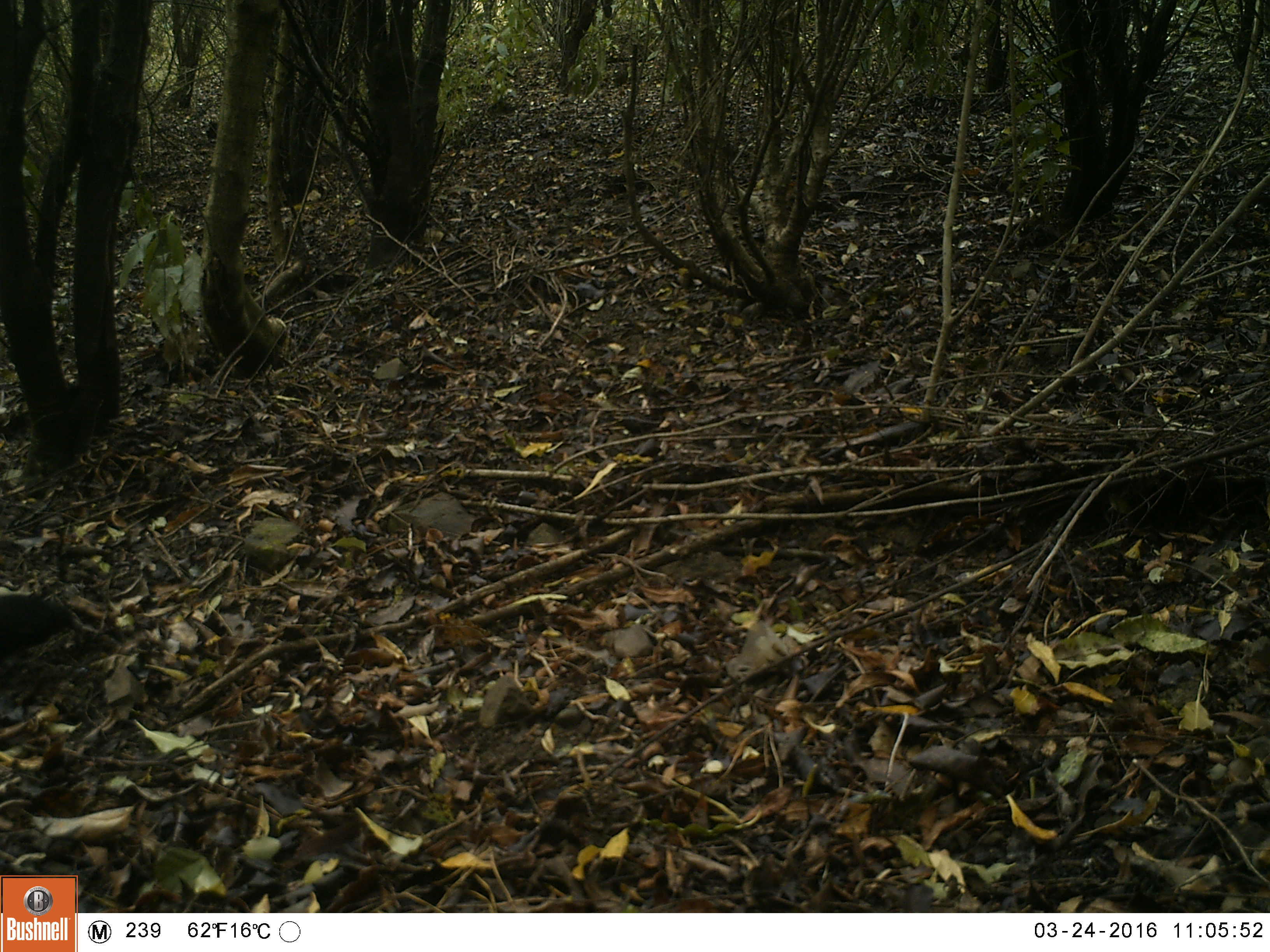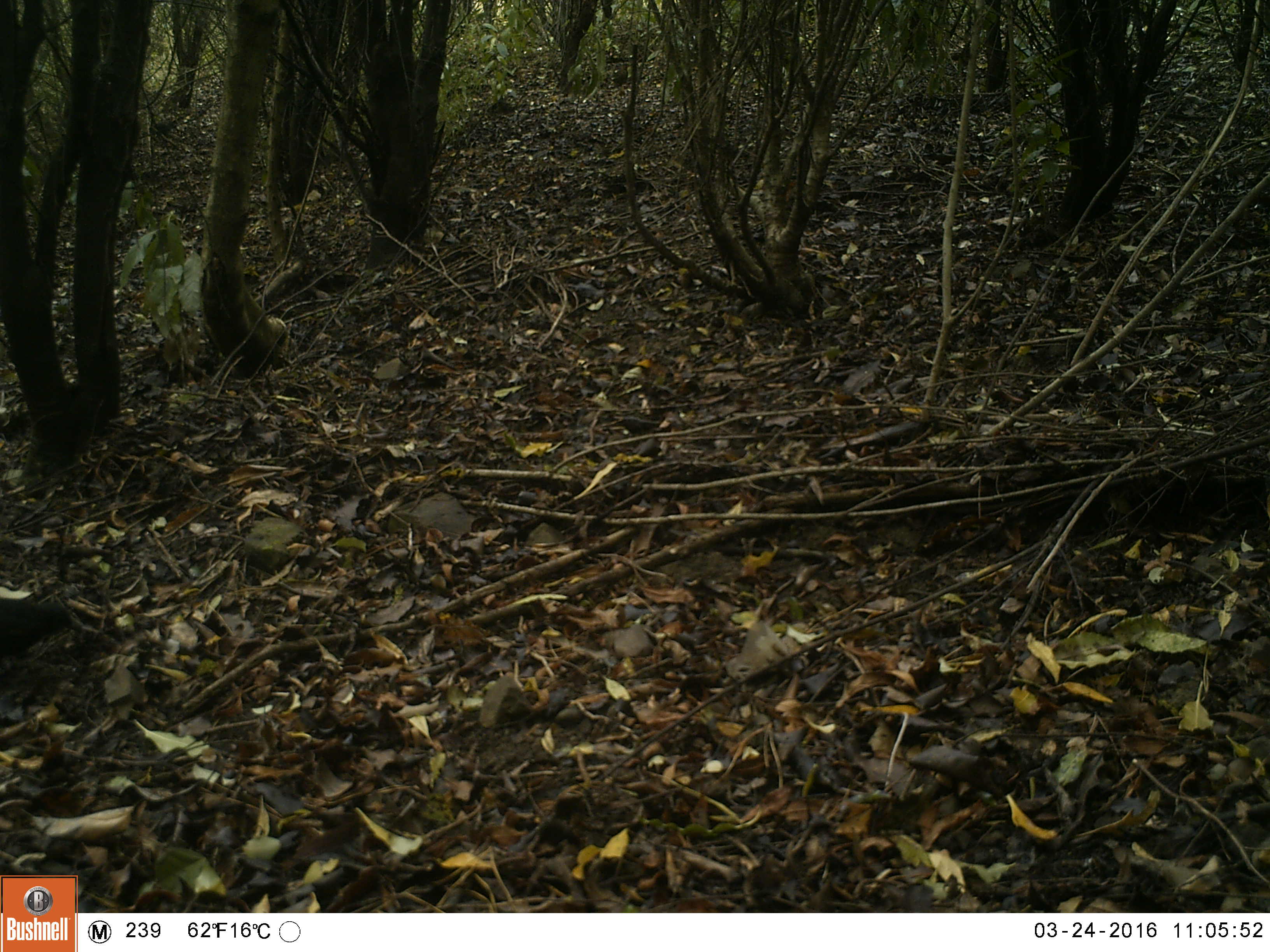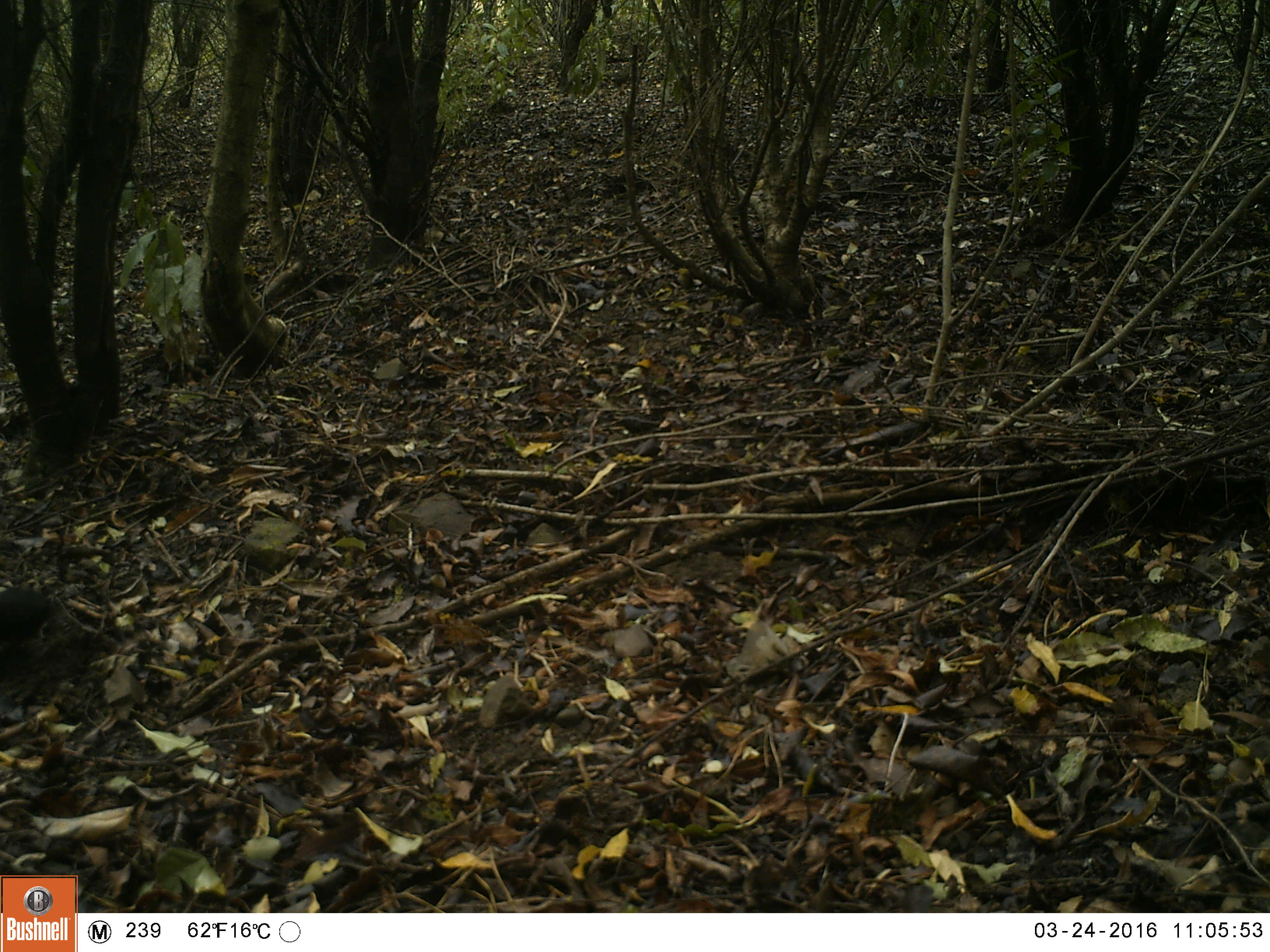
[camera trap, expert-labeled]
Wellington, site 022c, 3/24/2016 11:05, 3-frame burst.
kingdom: Animalia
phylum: Chordata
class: Aves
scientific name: Aves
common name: bird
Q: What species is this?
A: Bird (Aves).